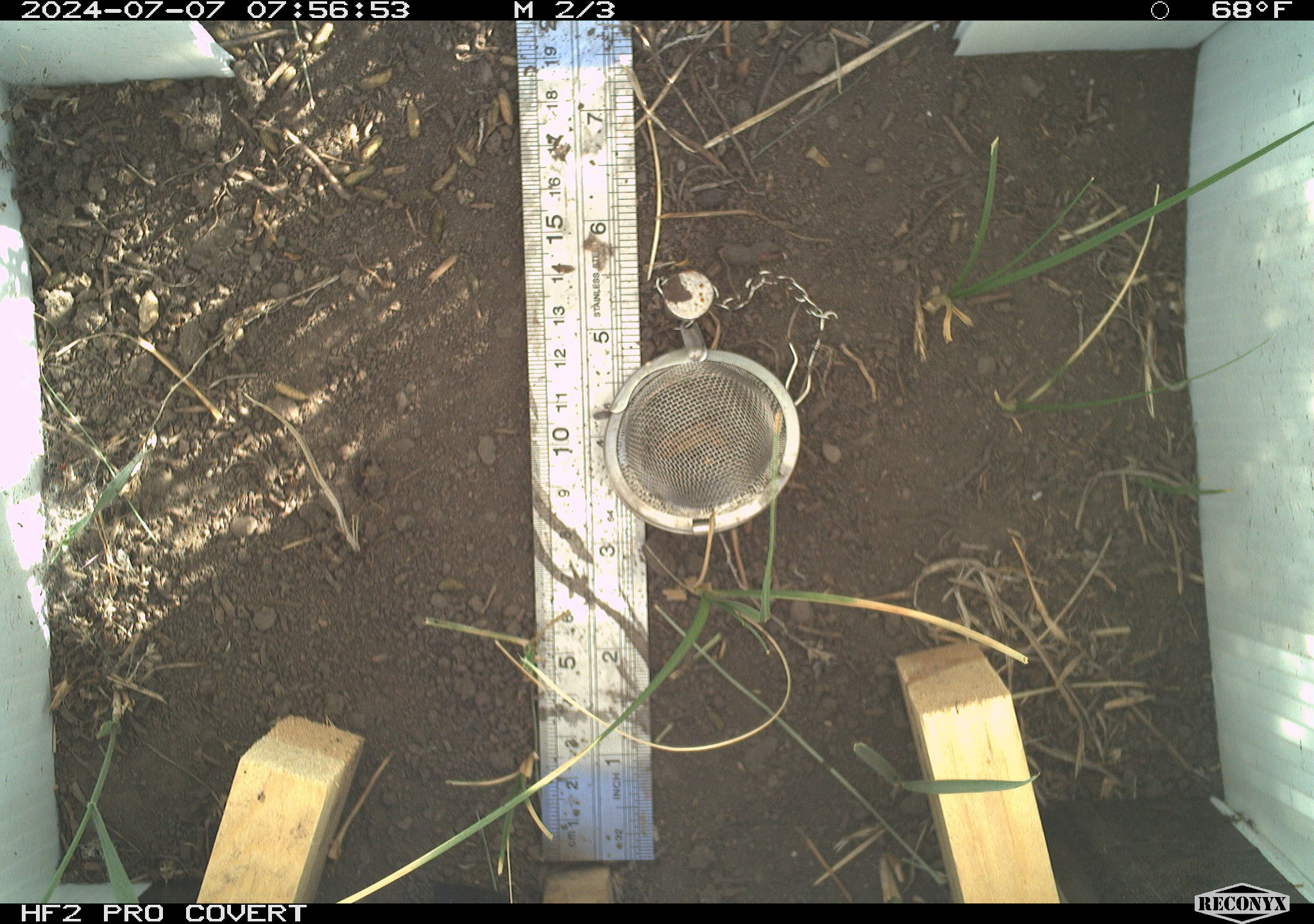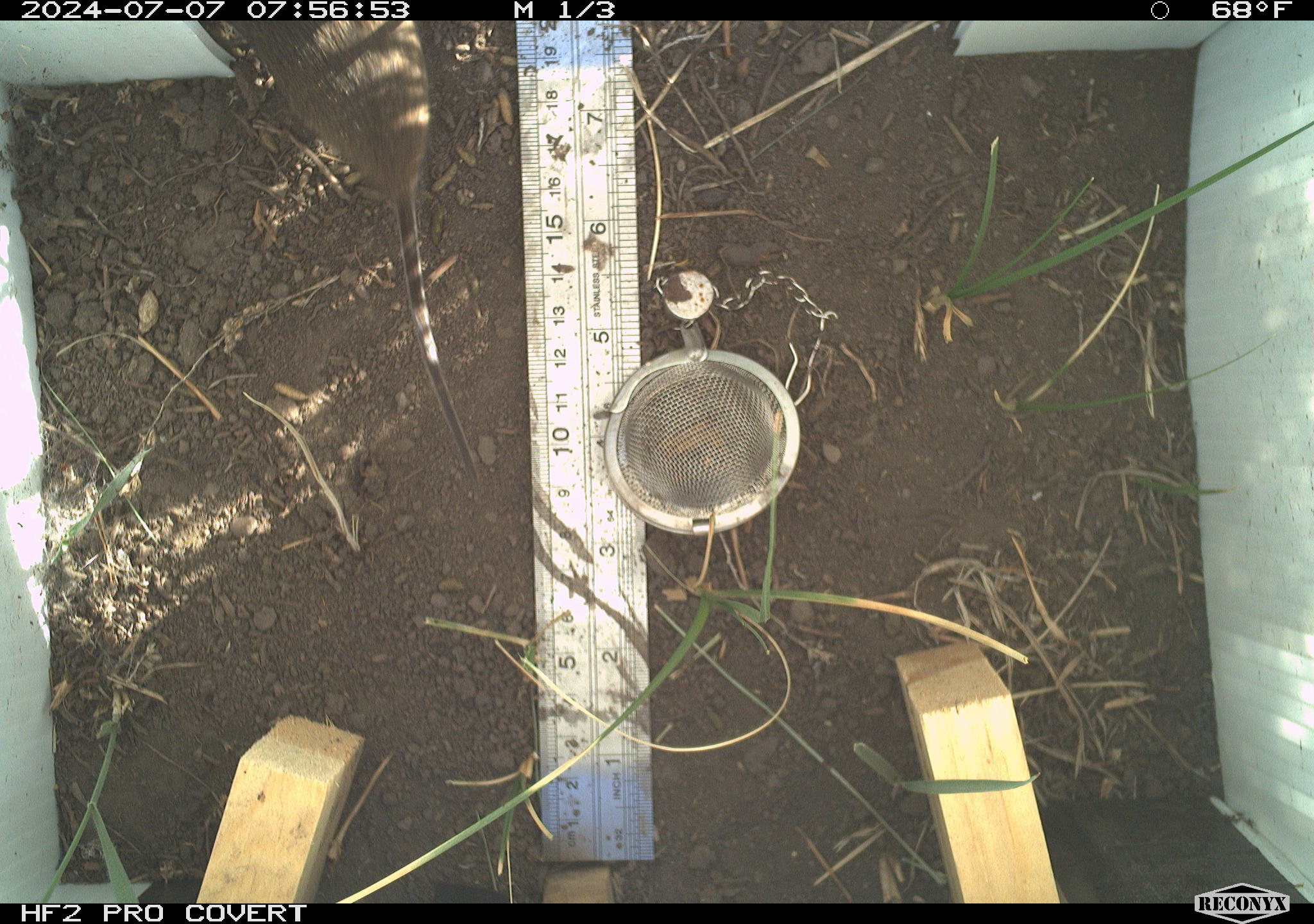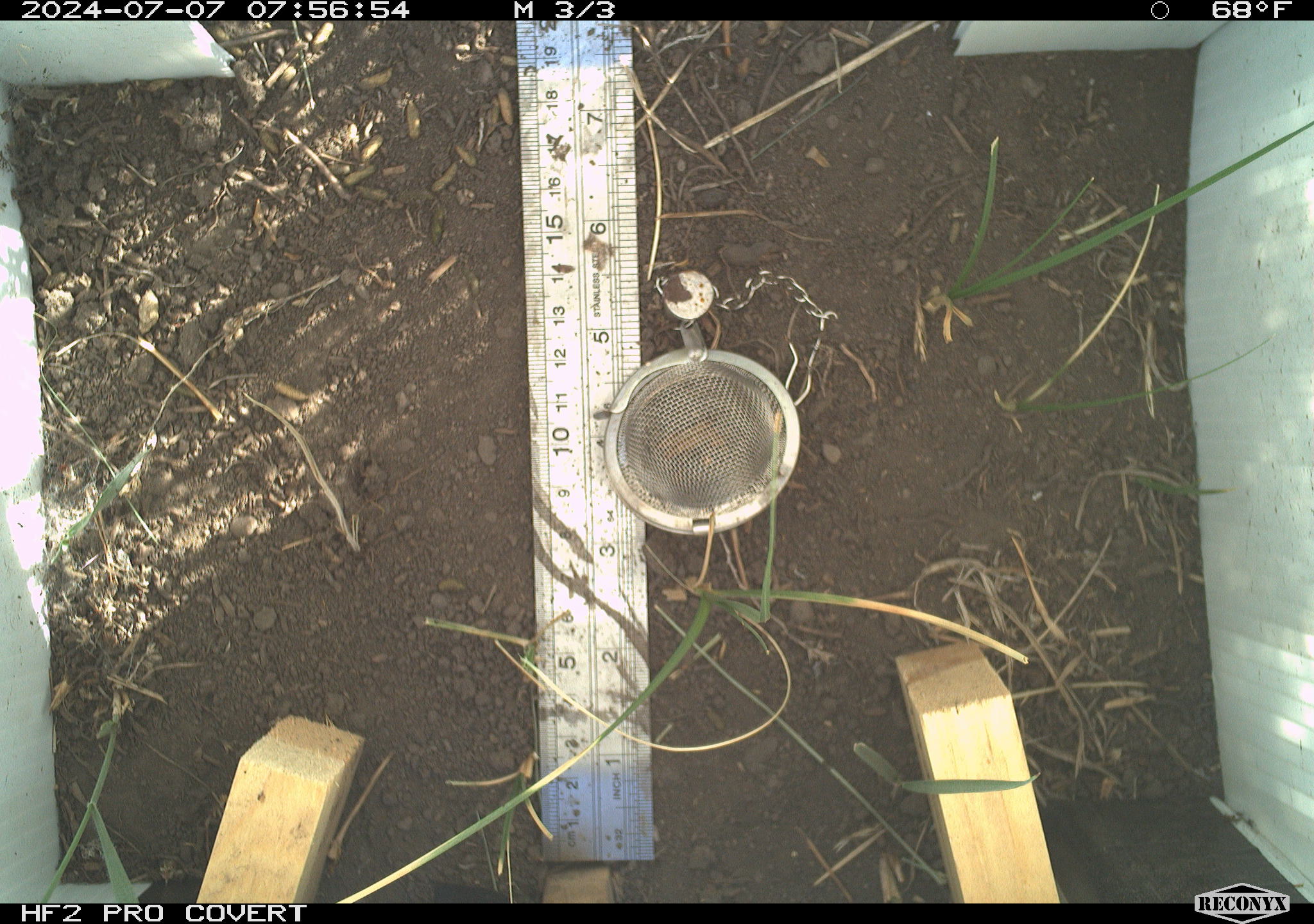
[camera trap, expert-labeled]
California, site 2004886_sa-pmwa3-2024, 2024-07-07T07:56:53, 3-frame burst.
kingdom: Animalia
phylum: Chordata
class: Mammalia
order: Rodentia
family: Cricetidae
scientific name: Arvicolinae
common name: voles, lemmings, and muskrats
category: arvicolinae subfamily